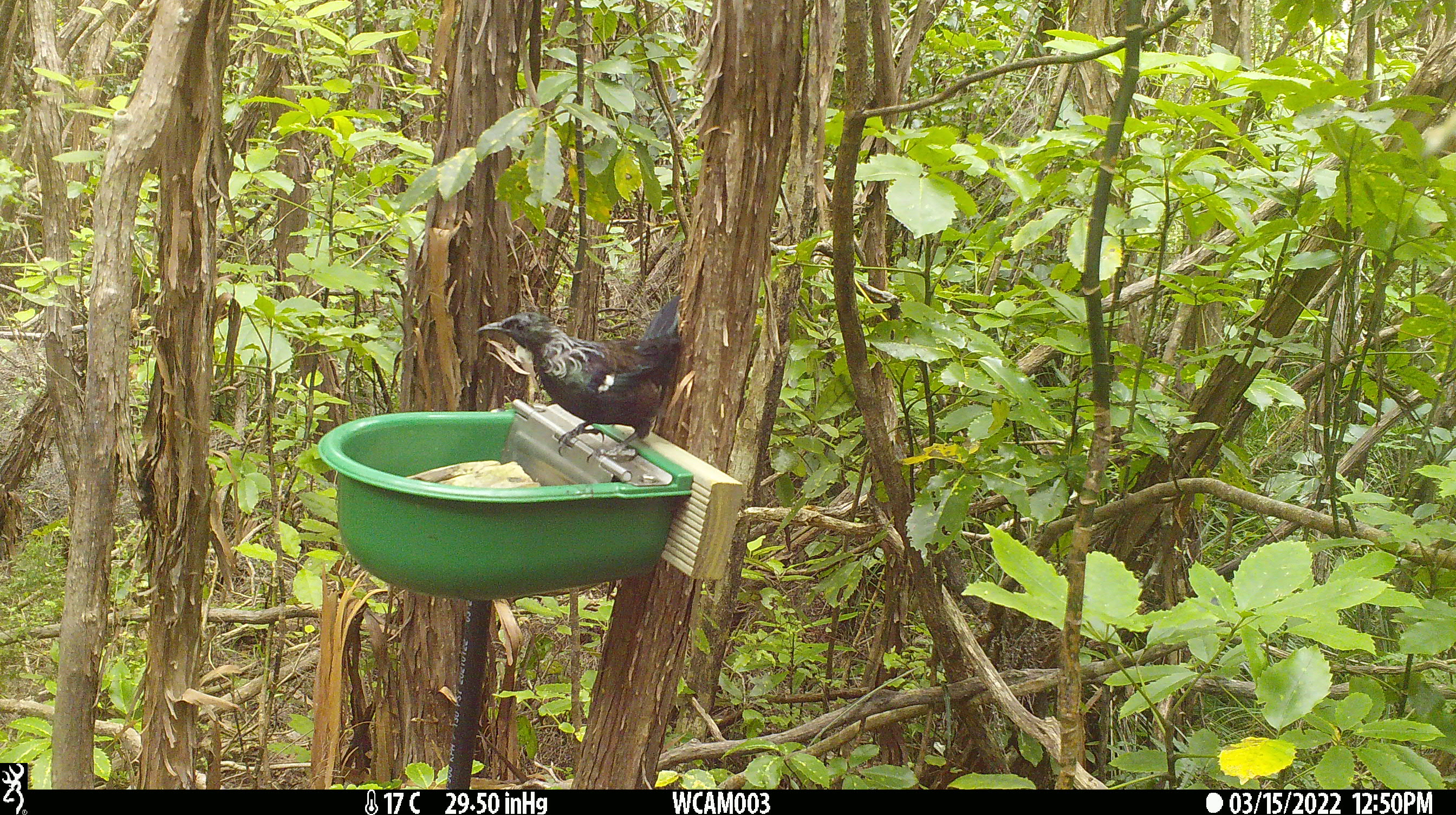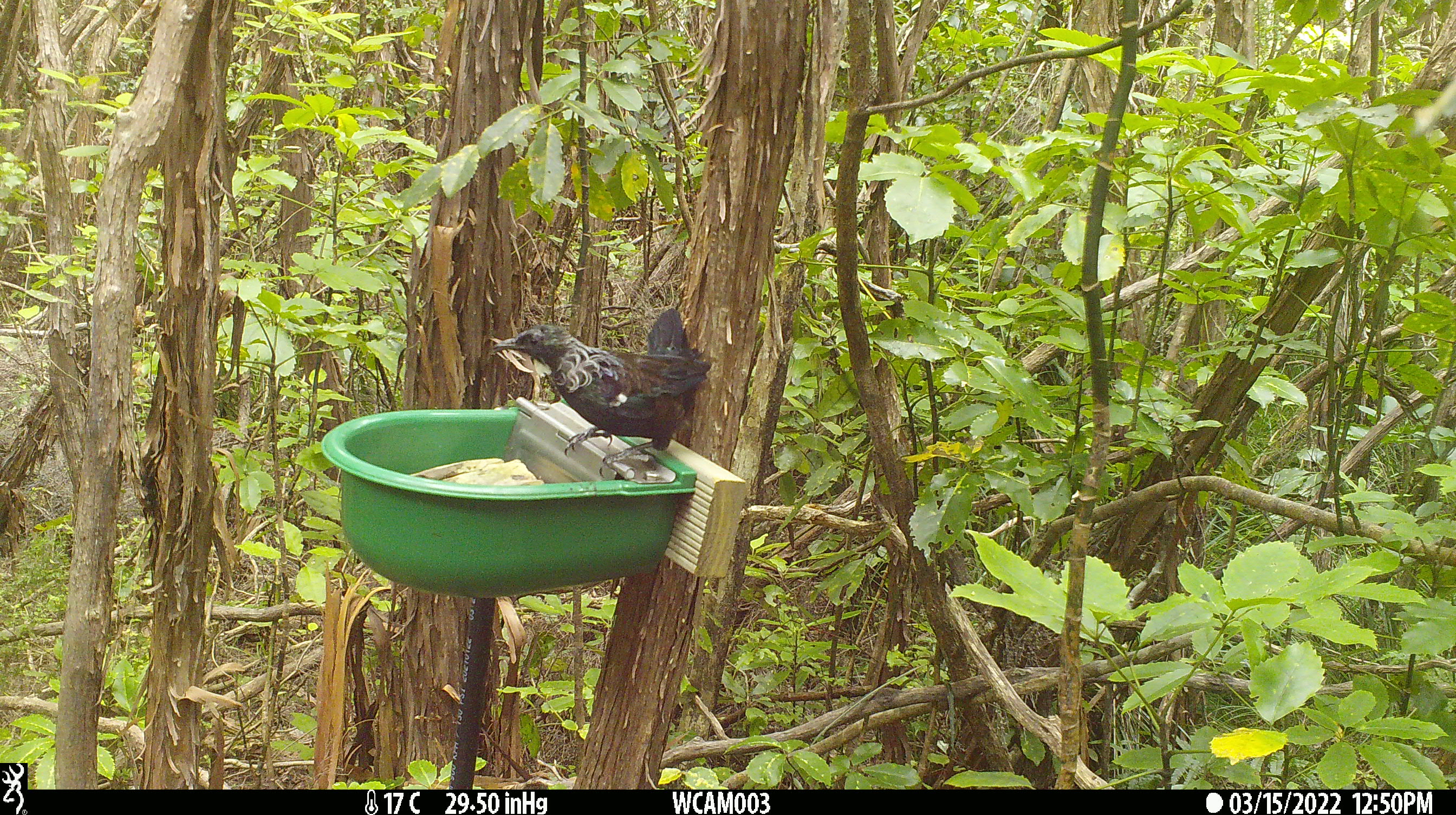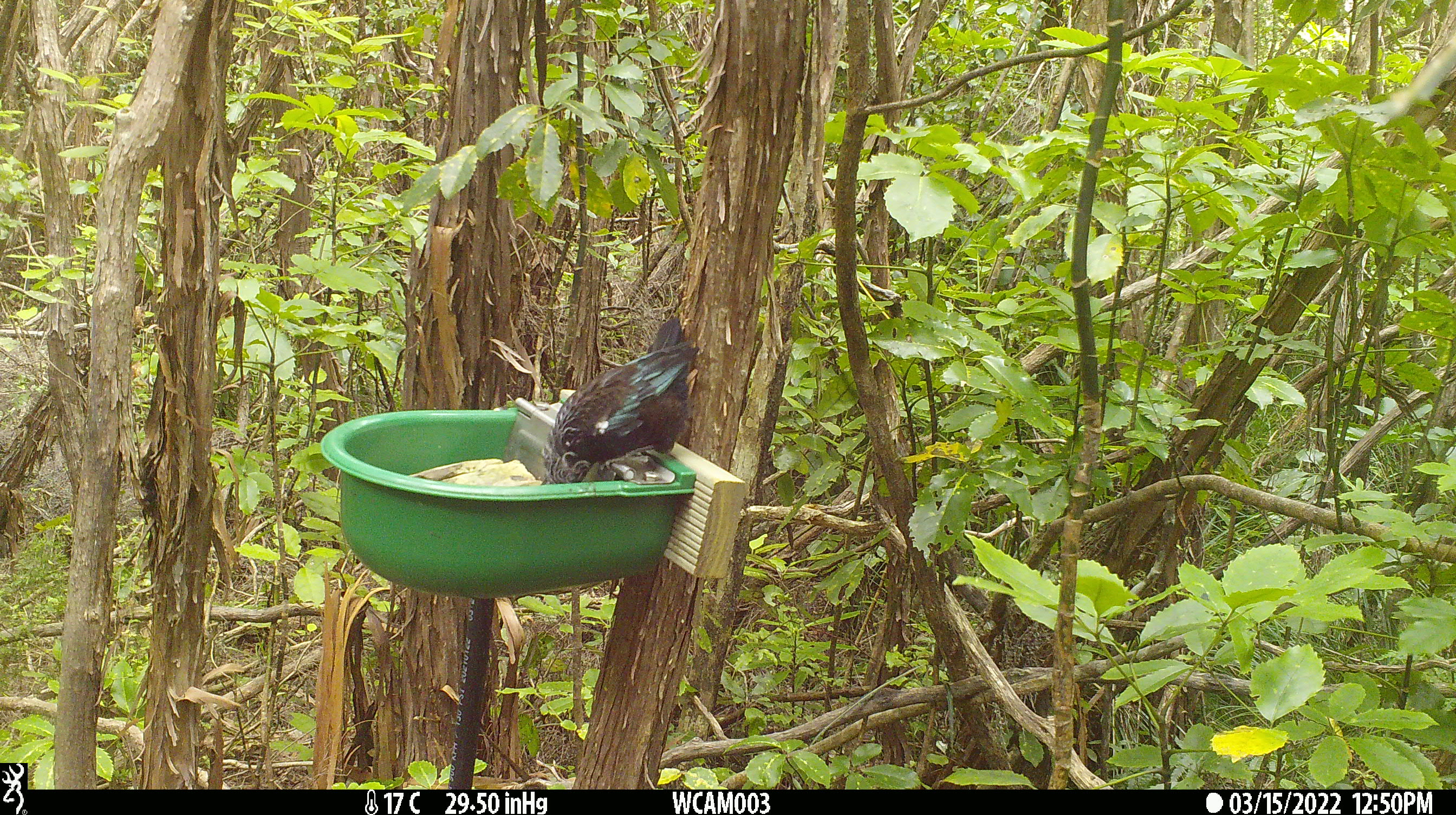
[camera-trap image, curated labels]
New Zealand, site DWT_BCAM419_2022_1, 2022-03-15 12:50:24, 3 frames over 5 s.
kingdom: Animalia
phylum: Chordata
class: Aves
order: Passeriformes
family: Meliphagidae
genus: Prosthemadera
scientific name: Prosthemadera novaeseelandiae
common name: tui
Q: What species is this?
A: Tui (Prosthemadera novaeseelandiae).